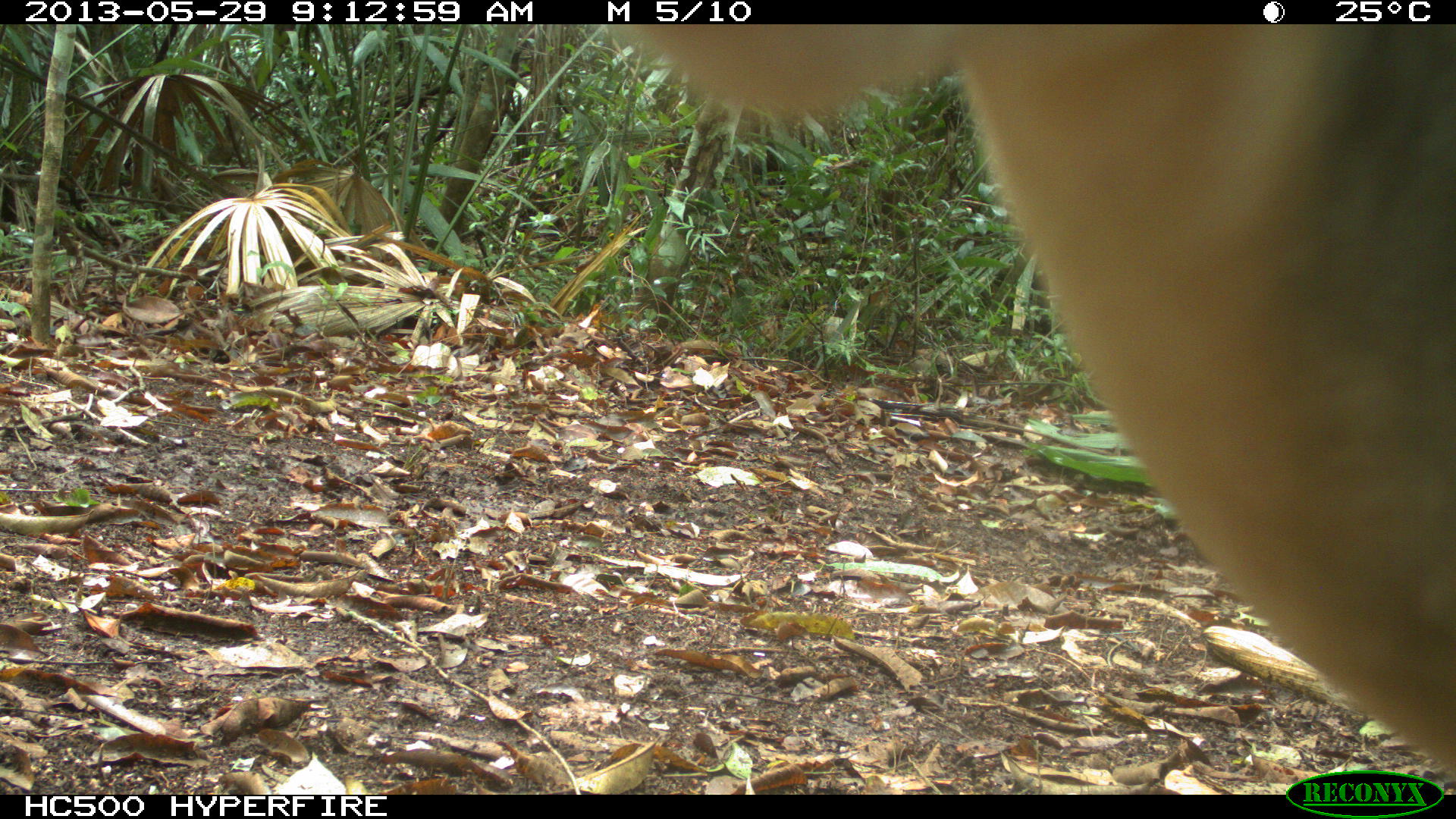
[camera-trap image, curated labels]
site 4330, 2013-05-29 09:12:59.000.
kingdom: Animalia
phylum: Chordata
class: Mammalia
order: Artiodactyla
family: Cervidae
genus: Mazama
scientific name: Mazama temama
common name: central american red brocket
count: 1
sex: female